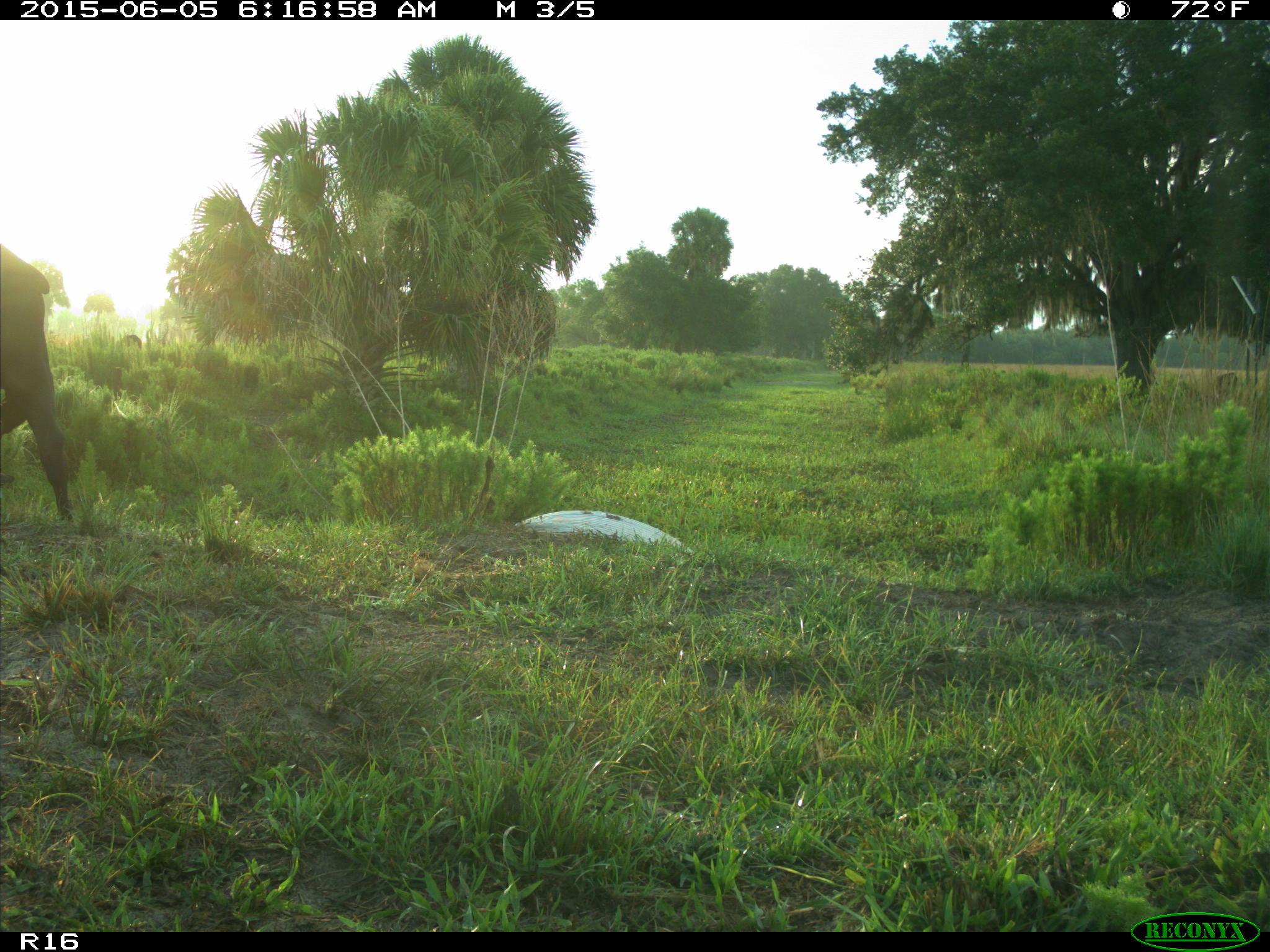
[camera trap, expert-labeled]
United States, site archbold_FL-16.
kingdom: Animalia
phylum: Chordata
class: Mammalia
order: Artiodactyla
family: Bovidae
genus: Bos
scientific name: Bos taurus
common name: domestic cow